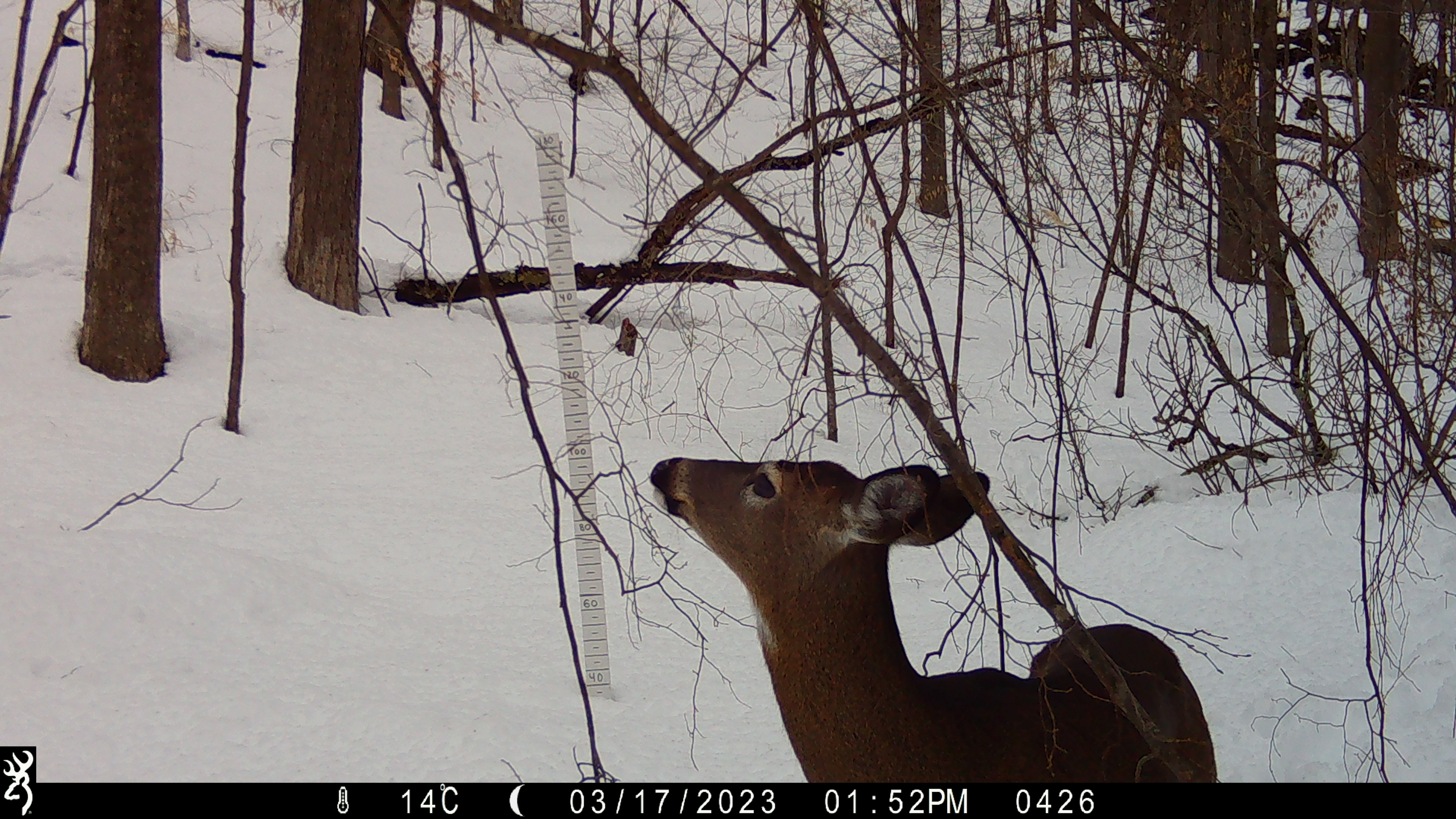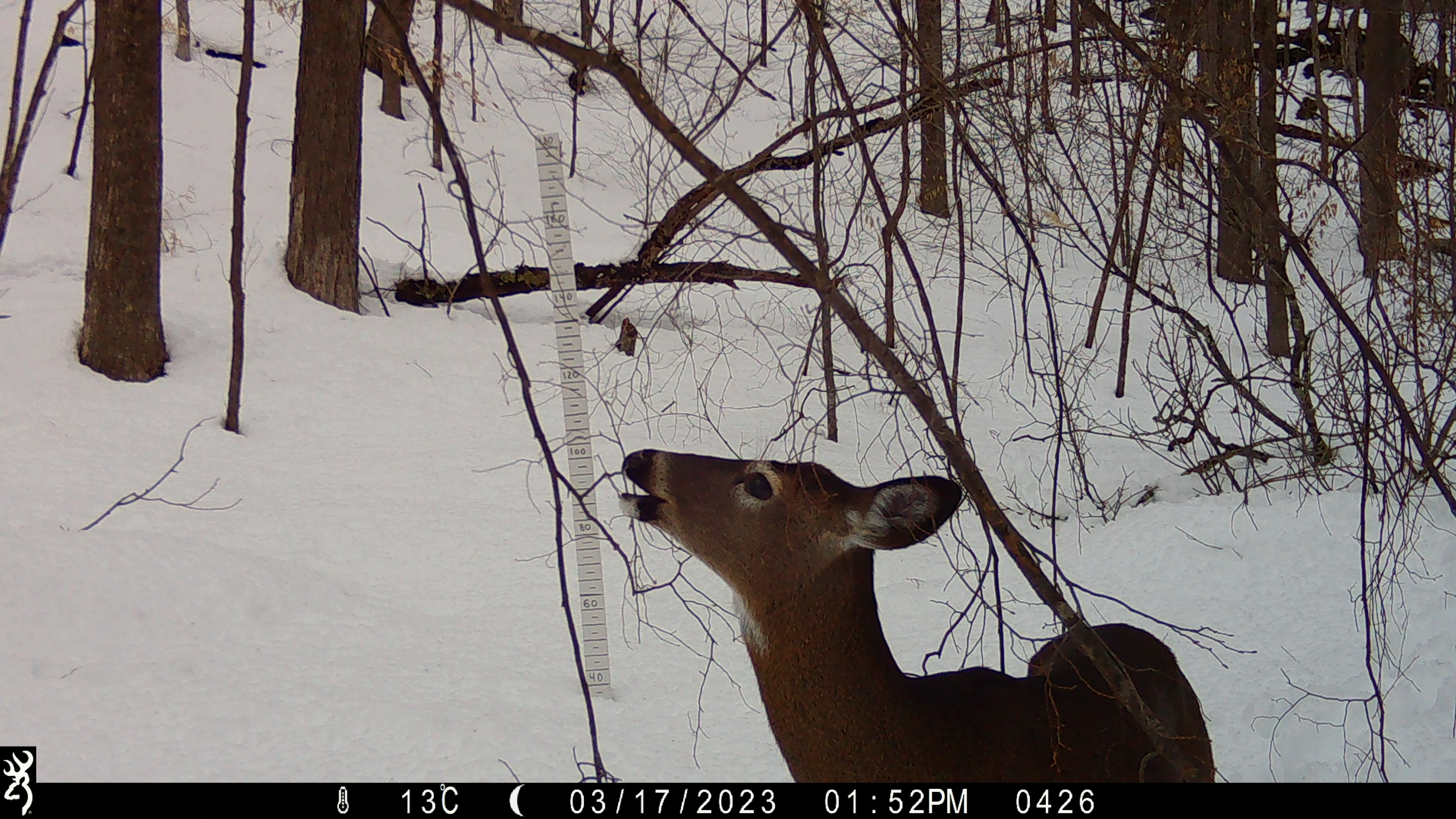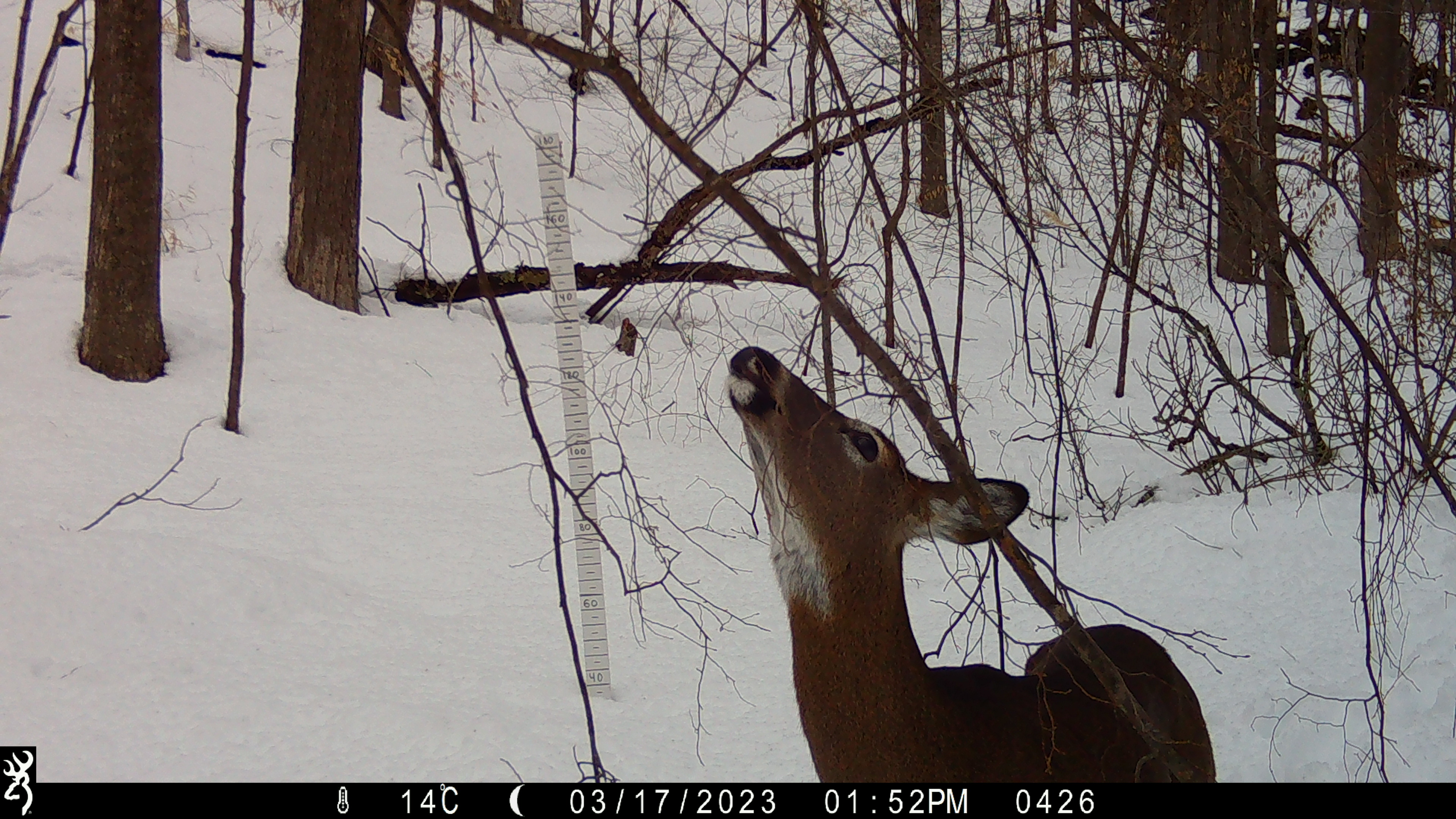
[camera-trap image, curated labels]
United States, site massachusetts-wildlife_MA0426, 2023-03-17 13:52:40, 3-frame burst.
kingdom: Animalia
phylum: Chordata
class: Mammalia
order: Artiodactyla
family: Cervidae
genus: Odocoileus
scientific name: Odocoileus virginianus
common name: white-tailed deer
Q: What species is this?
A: White-tailed deer (Odocoileus virginianus).